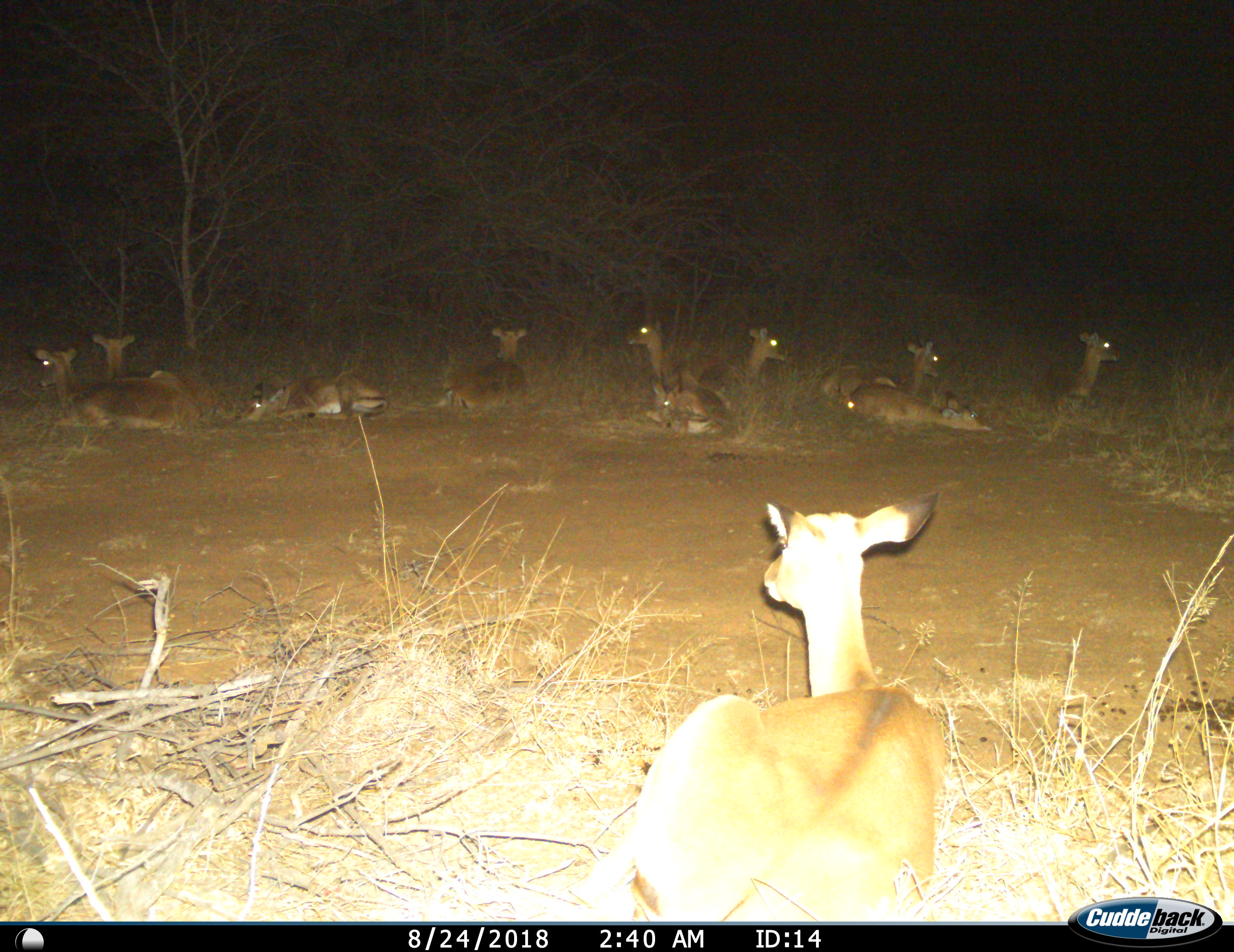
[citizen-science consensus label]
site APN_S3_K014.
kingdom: Animalia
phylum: Chordata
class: Mammalia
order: Artiodactyla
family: Bovidae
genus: Aepyceros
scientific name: Aepyceros melampus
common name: impala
Impala (Aepyceros melampus), count 11-50. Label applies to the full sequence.